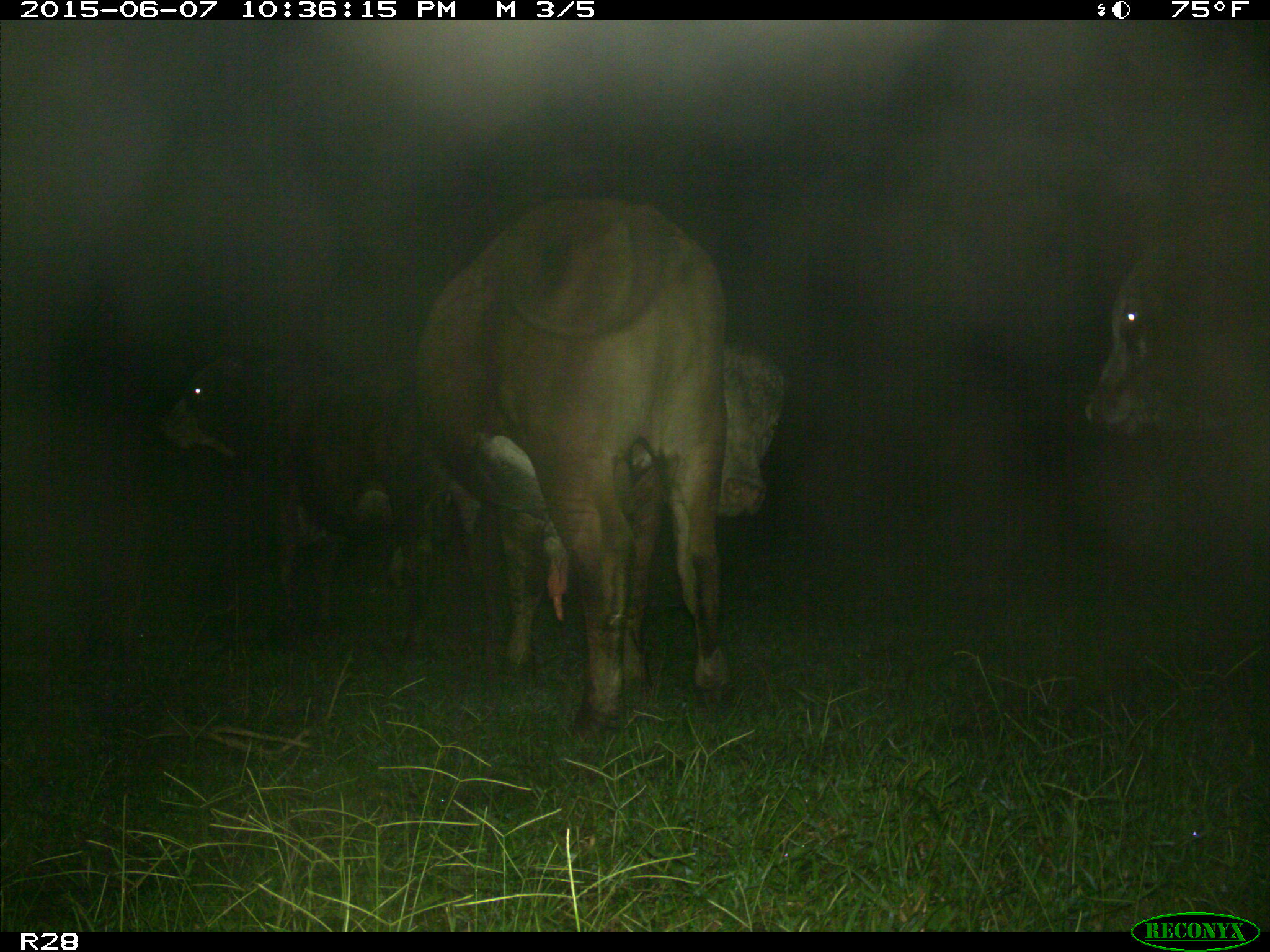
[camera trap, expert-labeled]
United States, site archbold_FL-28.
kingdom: Animalia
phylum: Chordata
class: Mammalia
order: Artiodactyla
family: Bovidae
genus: Bos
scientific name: Bos taurus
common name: domestic cow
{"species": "Bos taurus (domestic cow)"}